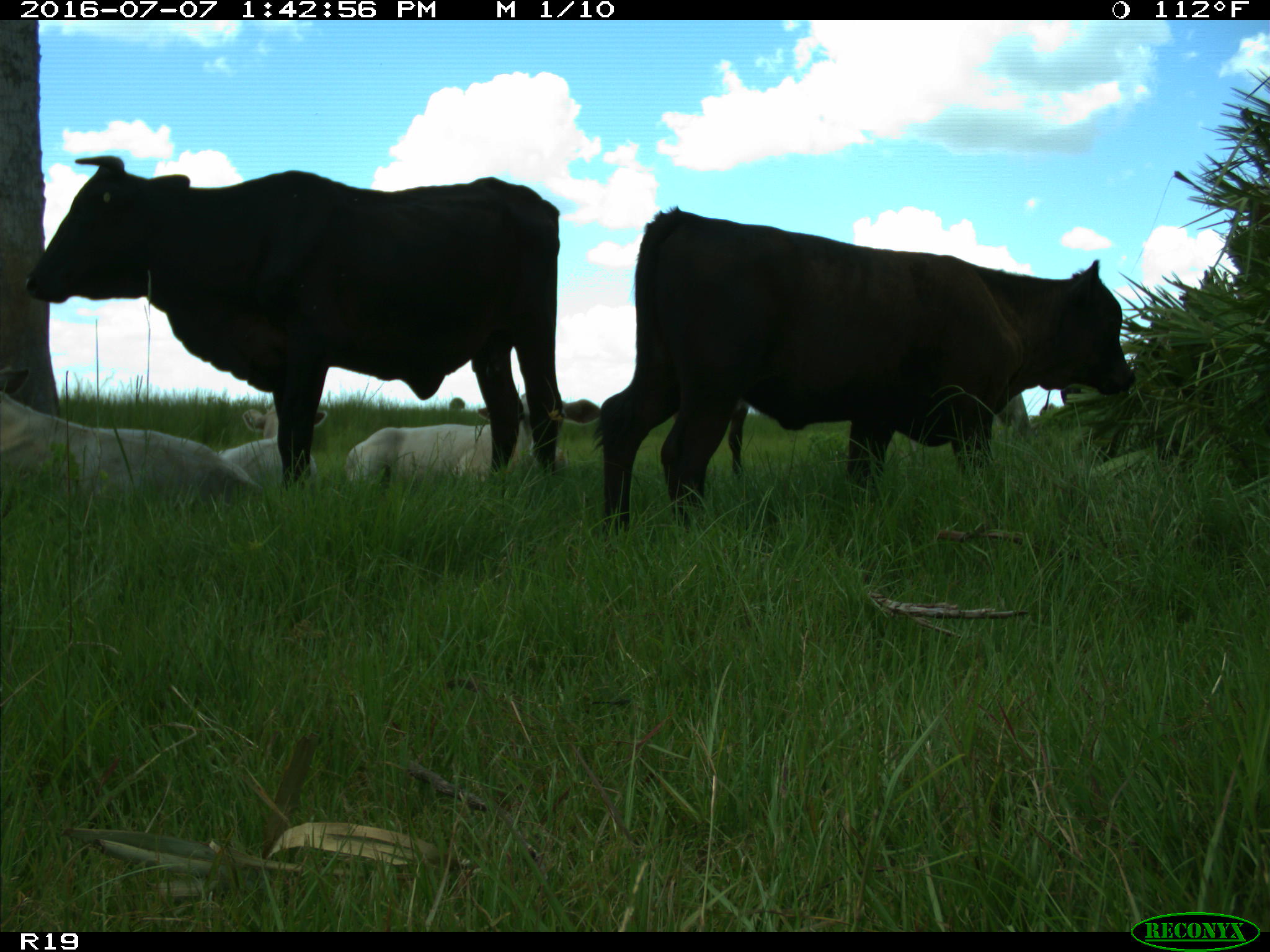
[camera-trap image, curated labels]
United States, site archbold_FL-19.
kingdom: Animalia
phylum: Chordata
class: Mammalia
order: Artiodactyla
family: Bovidae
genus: Bos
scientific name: Bos taurus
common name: domestic cow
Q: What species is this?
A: Bos taurus (domestic cow).